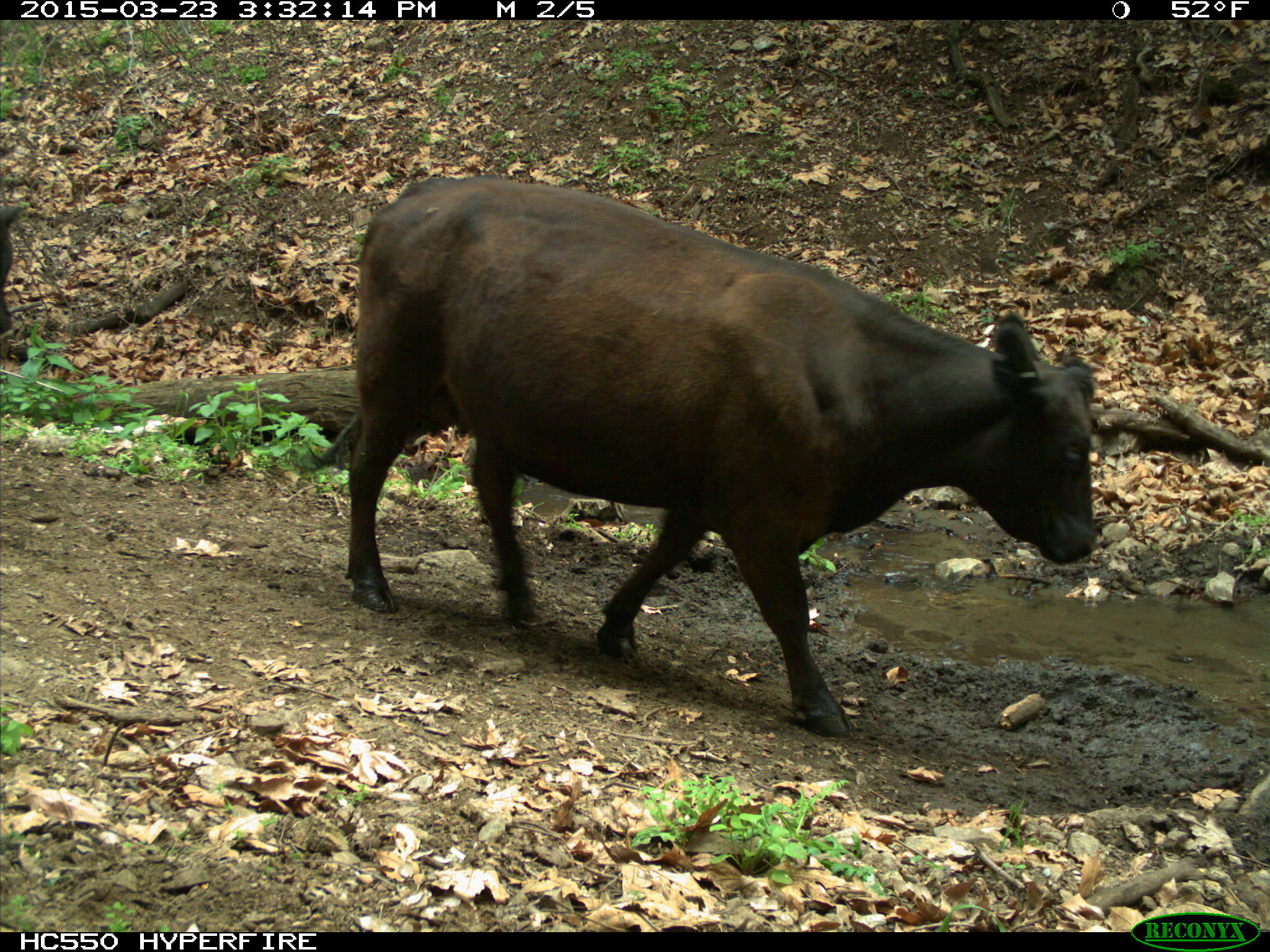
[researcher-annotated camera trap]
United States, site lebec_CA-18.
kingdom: Animalia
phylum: Chordata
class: Mammalia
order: Artiodactyla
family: Bovidae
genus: Bos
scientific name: Bos taurus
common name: domestic cow